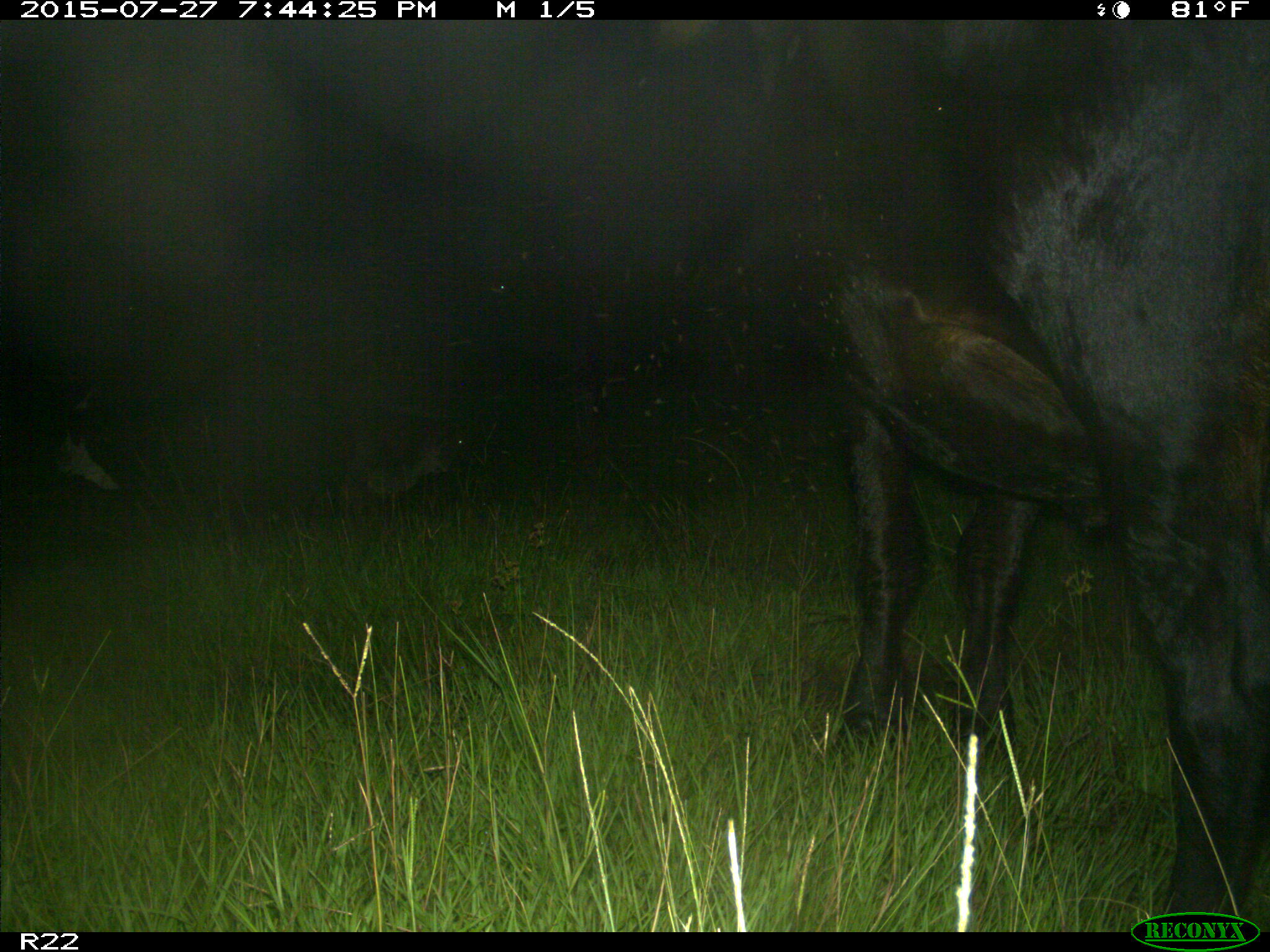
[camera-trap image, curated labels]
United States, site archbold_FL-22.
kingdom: Animalia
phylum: Chordata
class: Mammalia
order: Artiodactyla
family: Bovidae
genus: Bos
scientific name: Bos taurus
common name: domestic cow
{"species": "Bos taurus (domestic cow)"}